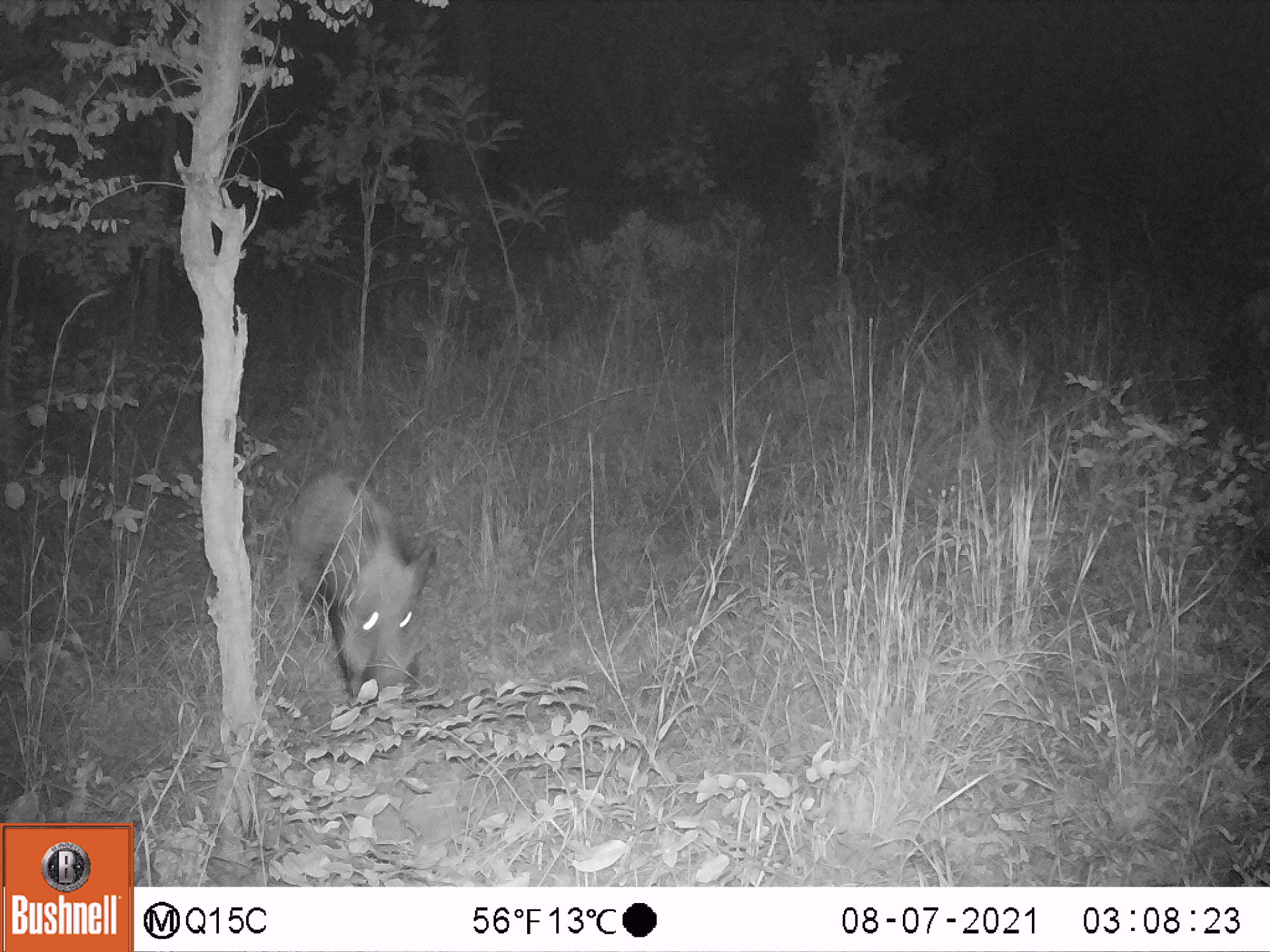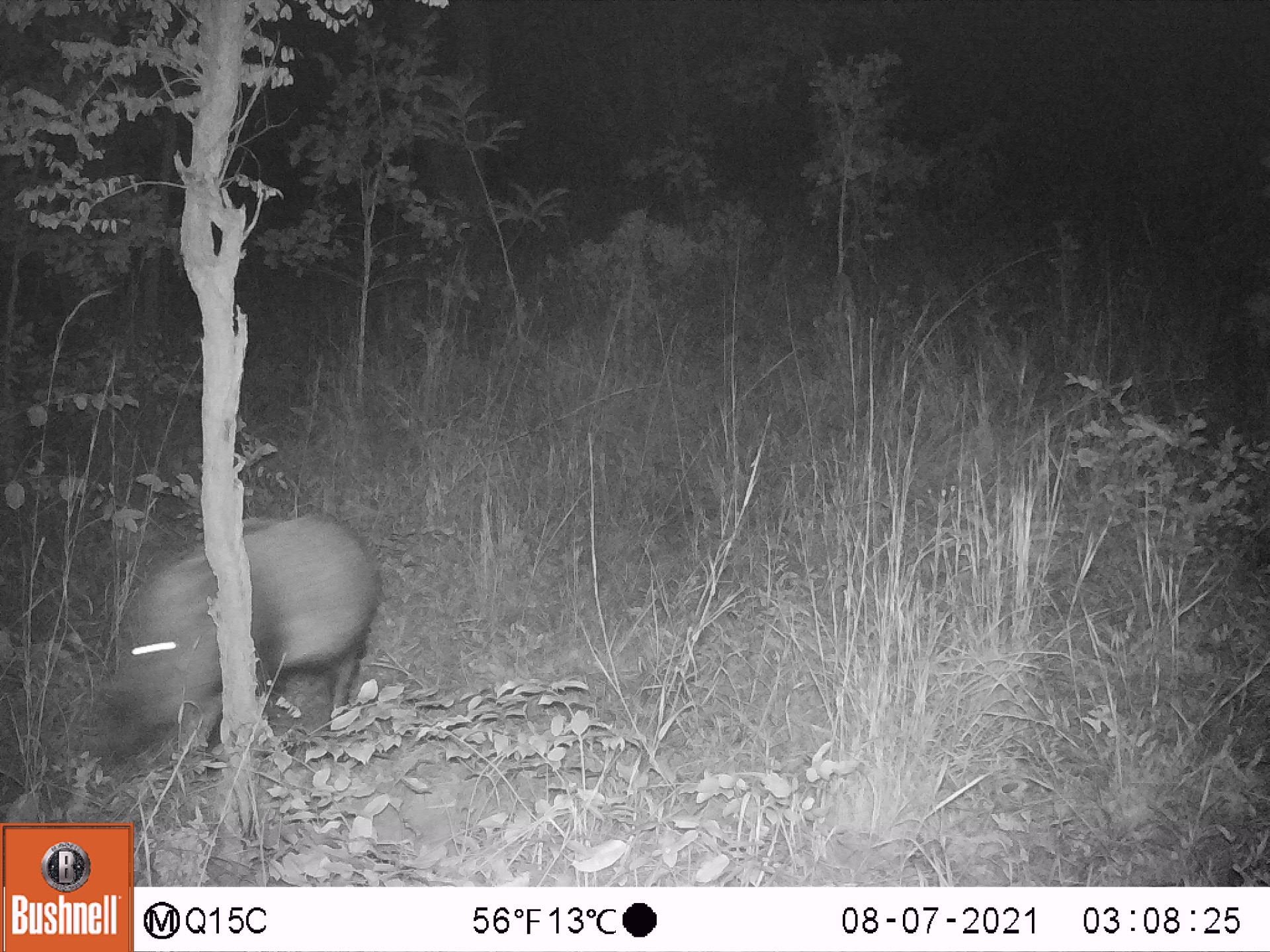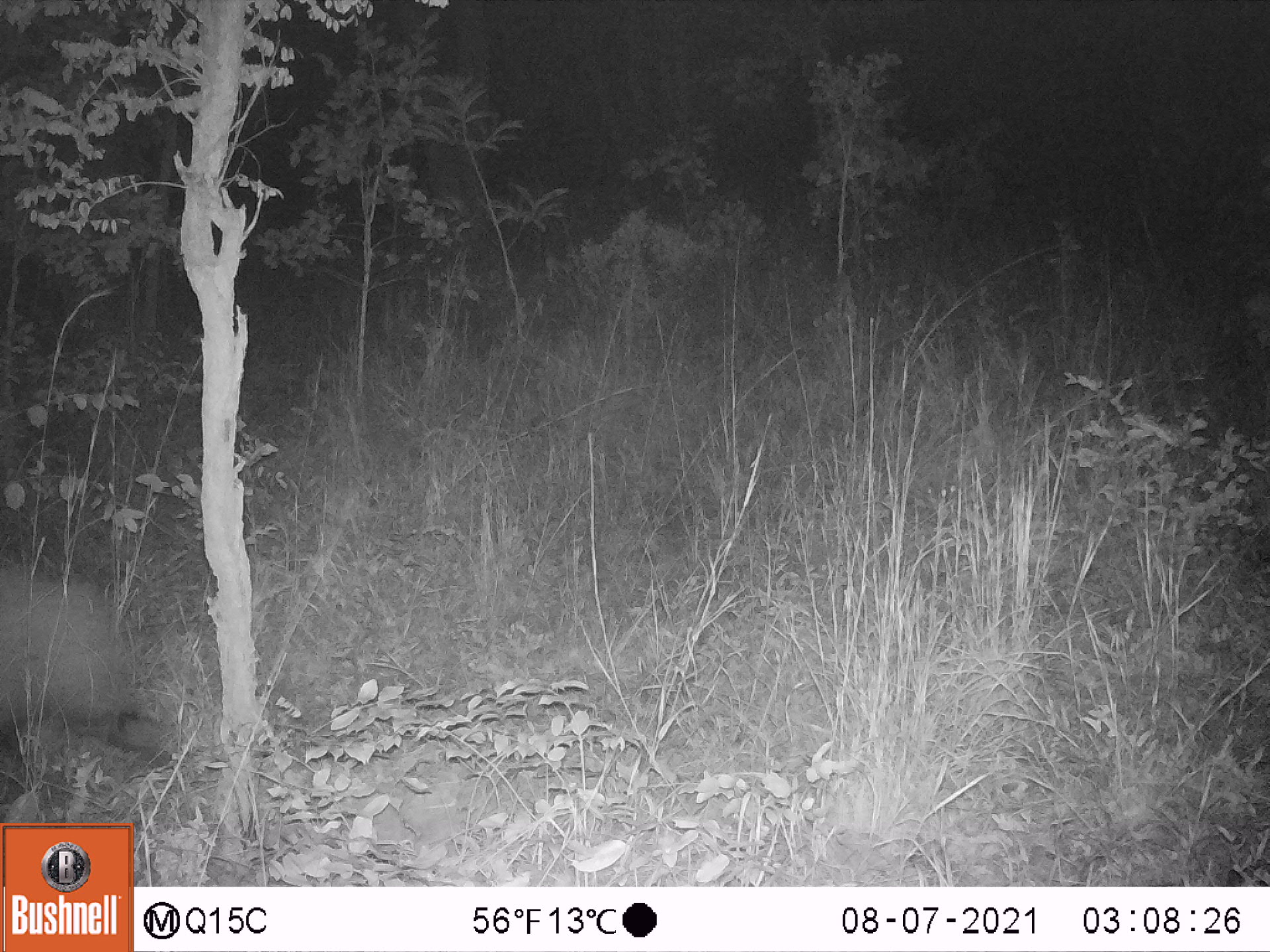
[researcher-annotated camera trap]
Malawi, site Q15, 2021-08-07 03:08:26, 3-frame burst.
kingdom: Animalia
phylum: Chordata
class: Mammalia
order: Artiodactyla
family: Suidae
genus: Potamochoerus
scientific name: Potamochoerus larvatus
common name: bushpig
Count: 1.